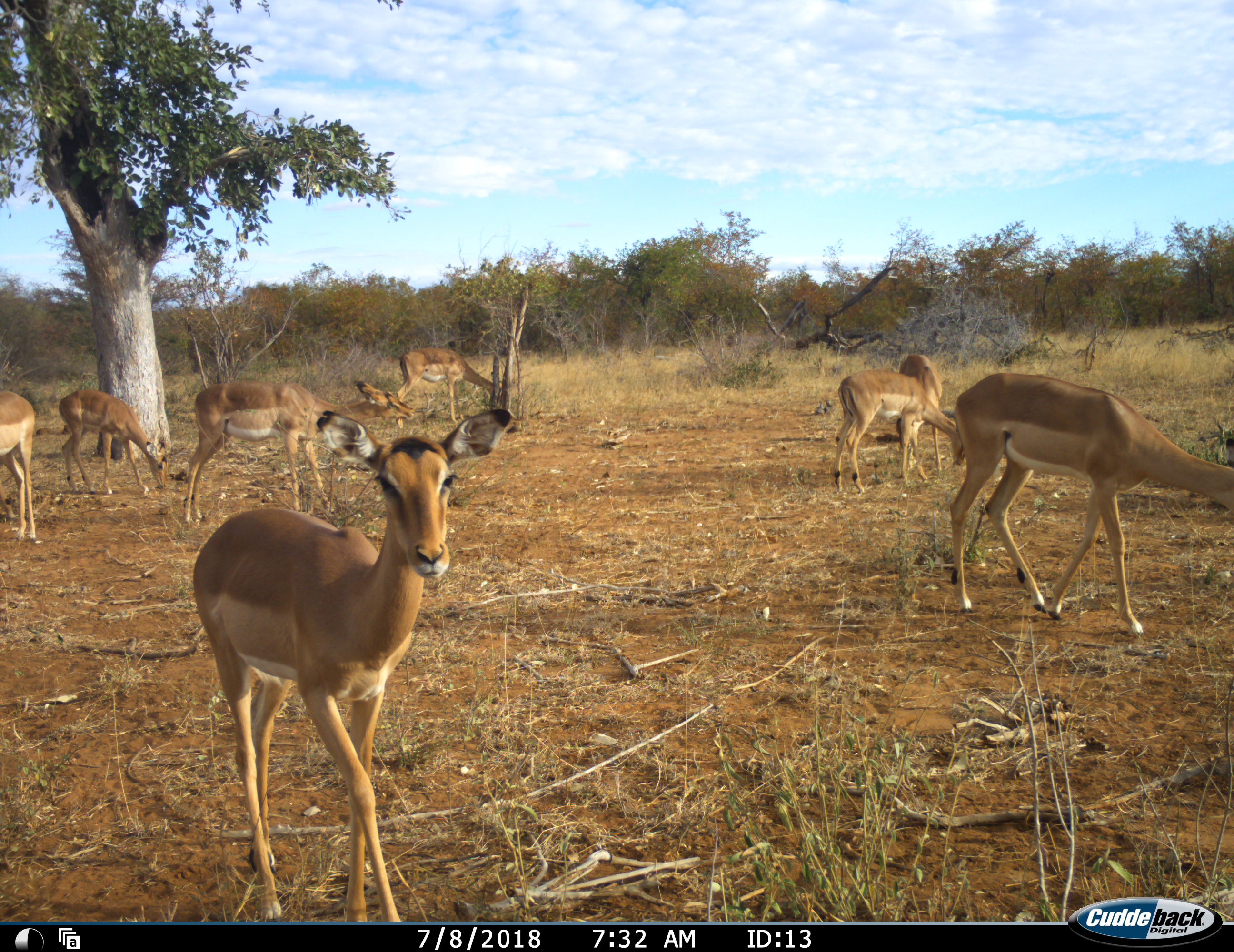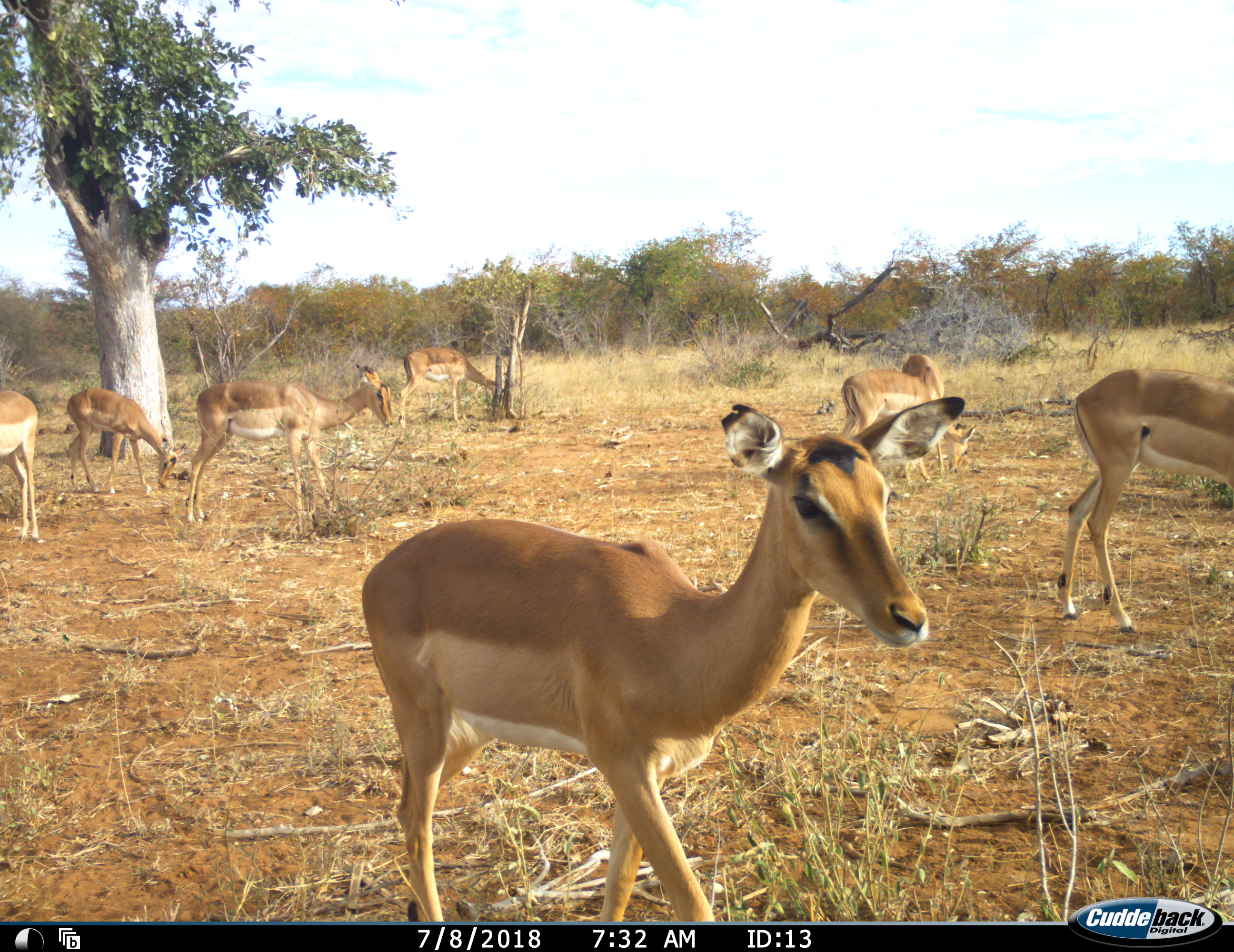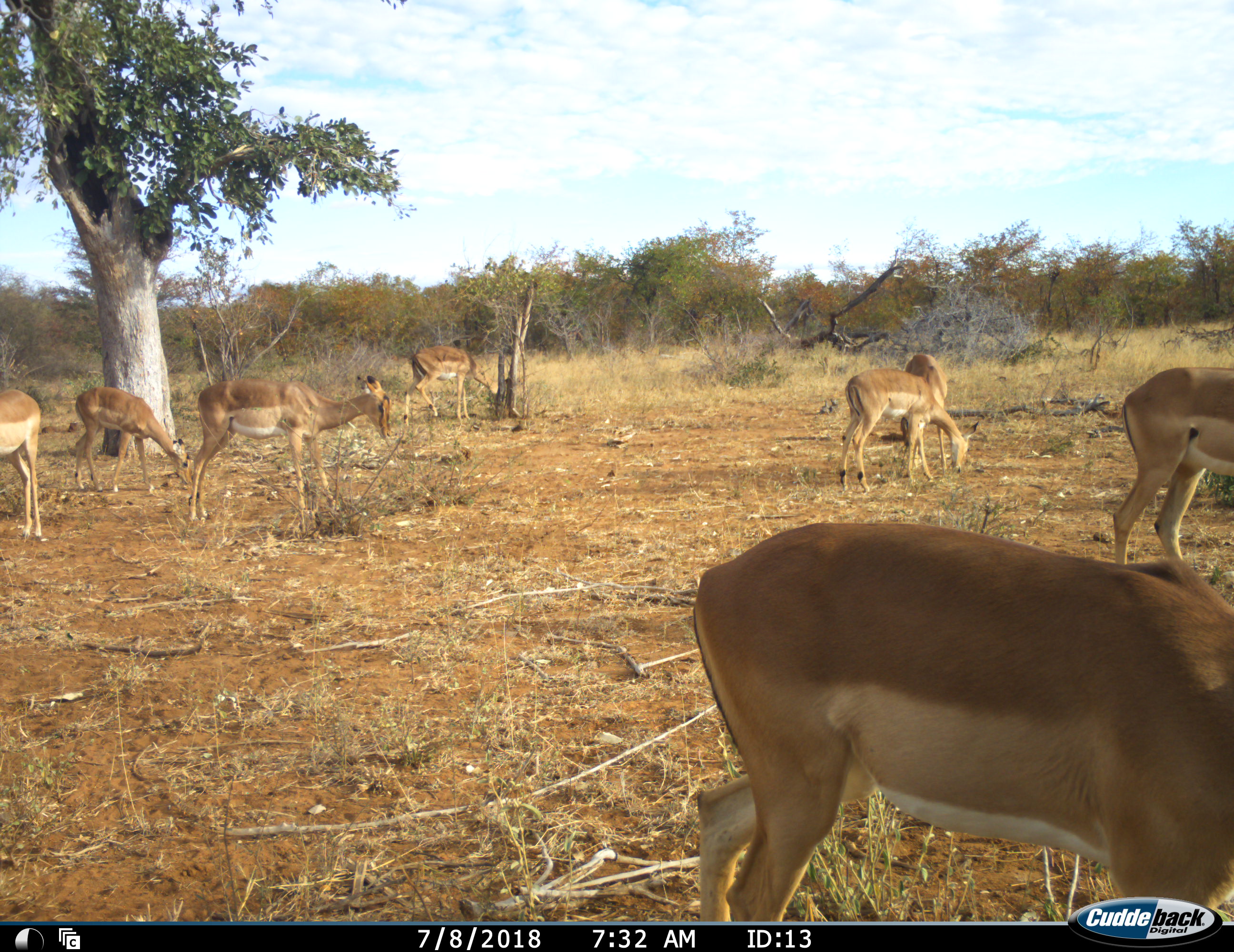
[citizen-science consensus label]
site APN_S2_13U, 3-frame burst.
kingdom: Animalia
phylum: Chordata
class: Mammalia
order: Artiodactyla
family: Bovidae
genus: Aepyceros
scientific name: Aepyceros melampus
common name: impala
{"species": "impala (Aepyceros melampus)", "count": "8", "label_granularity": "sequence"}